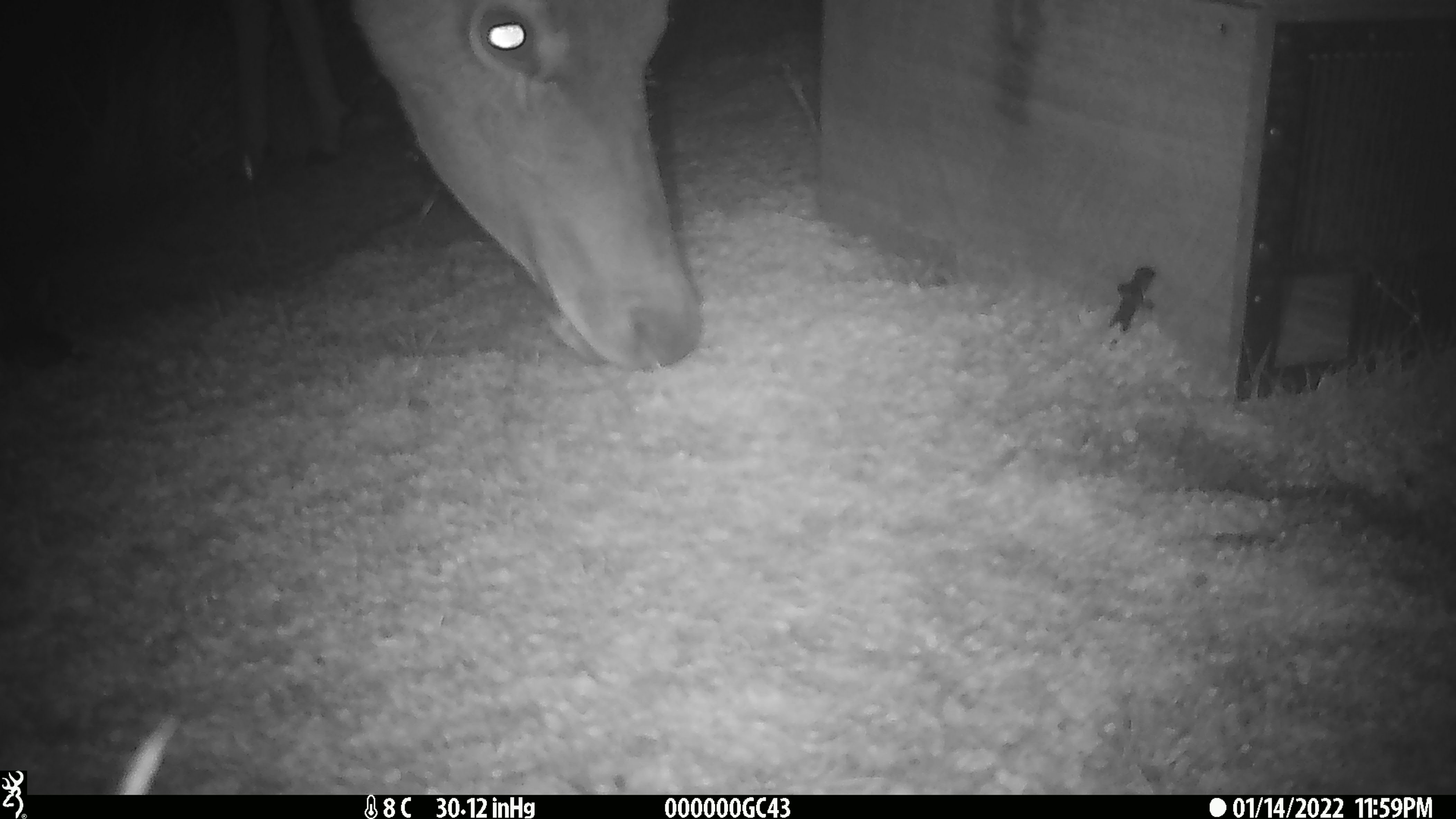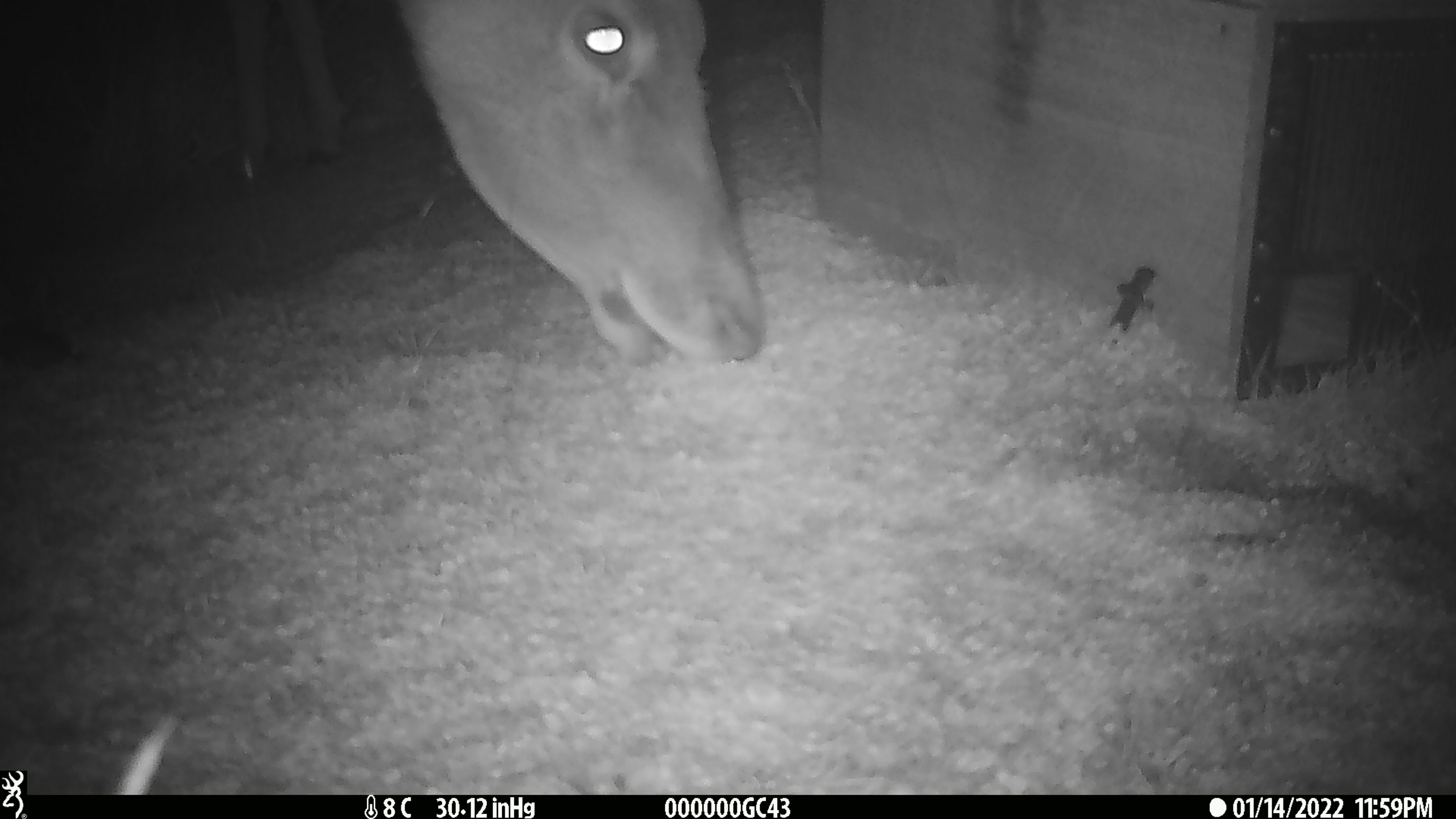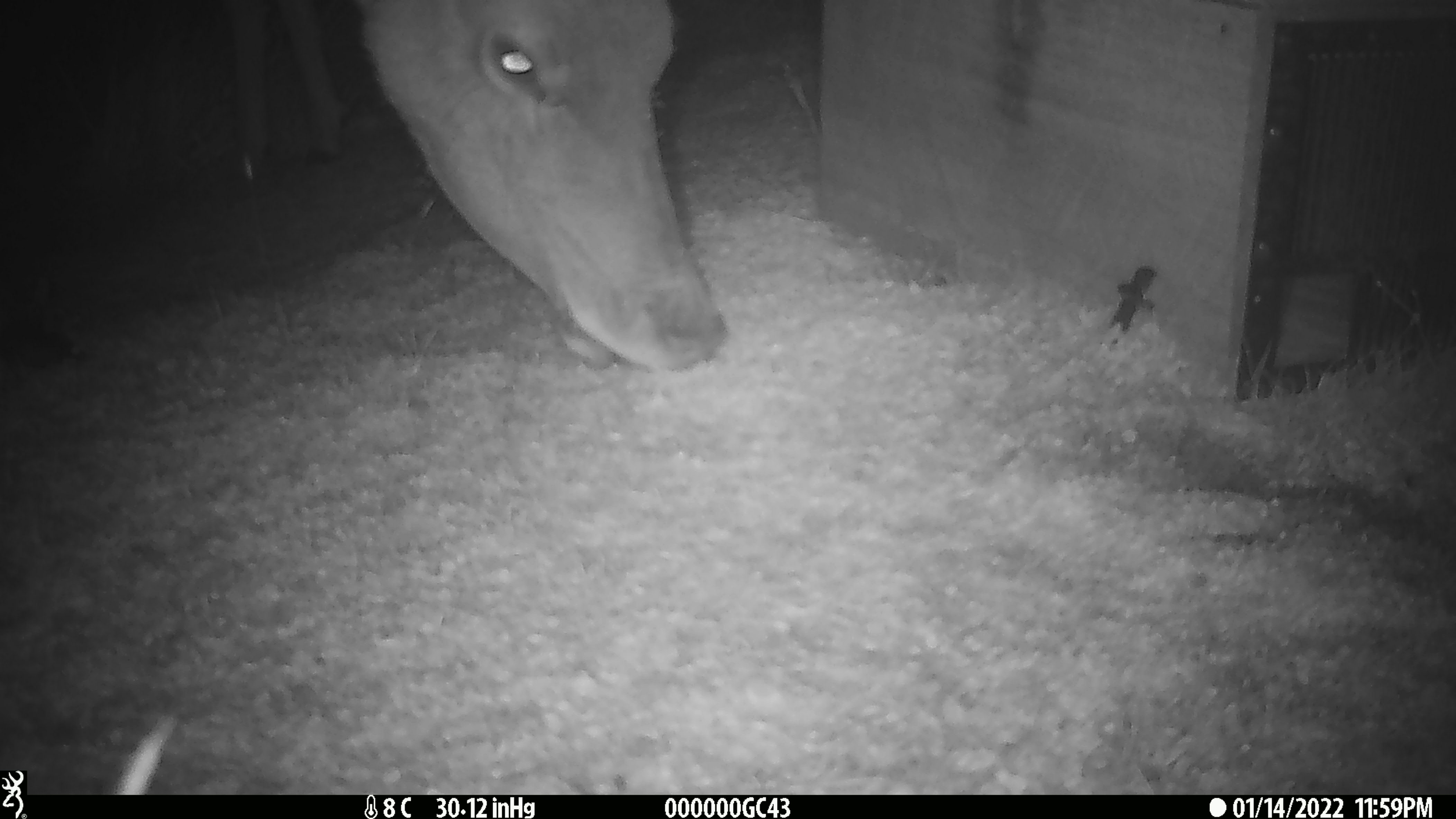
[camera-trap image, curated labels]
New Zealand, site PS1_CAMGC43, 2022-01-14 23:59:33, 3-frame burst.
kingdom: Animalia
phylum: Chordata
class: Mammalia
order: Artiodactyla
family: Cervidae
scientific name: Cervidae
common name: deer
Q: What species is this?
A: Deer (Cervidae).